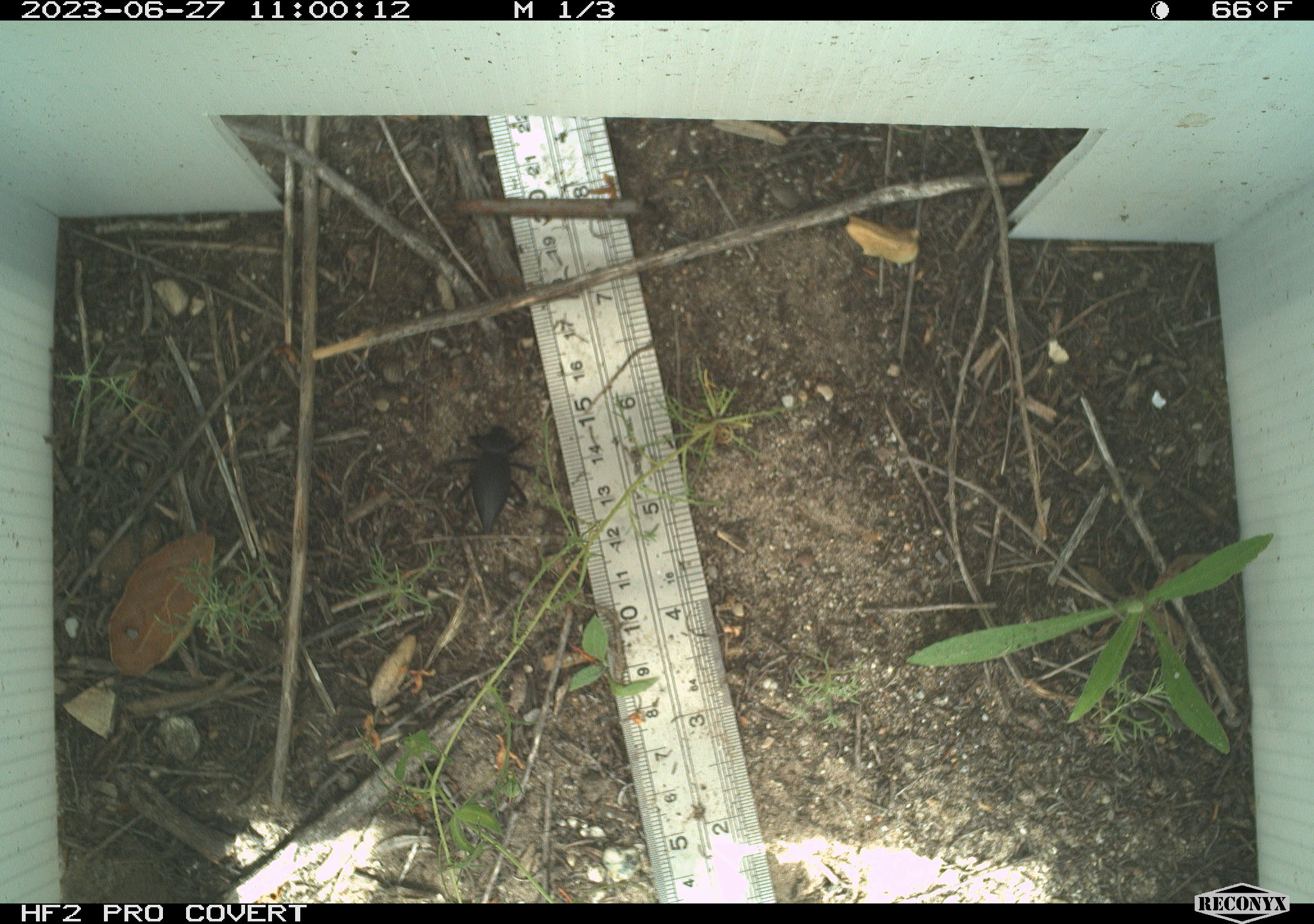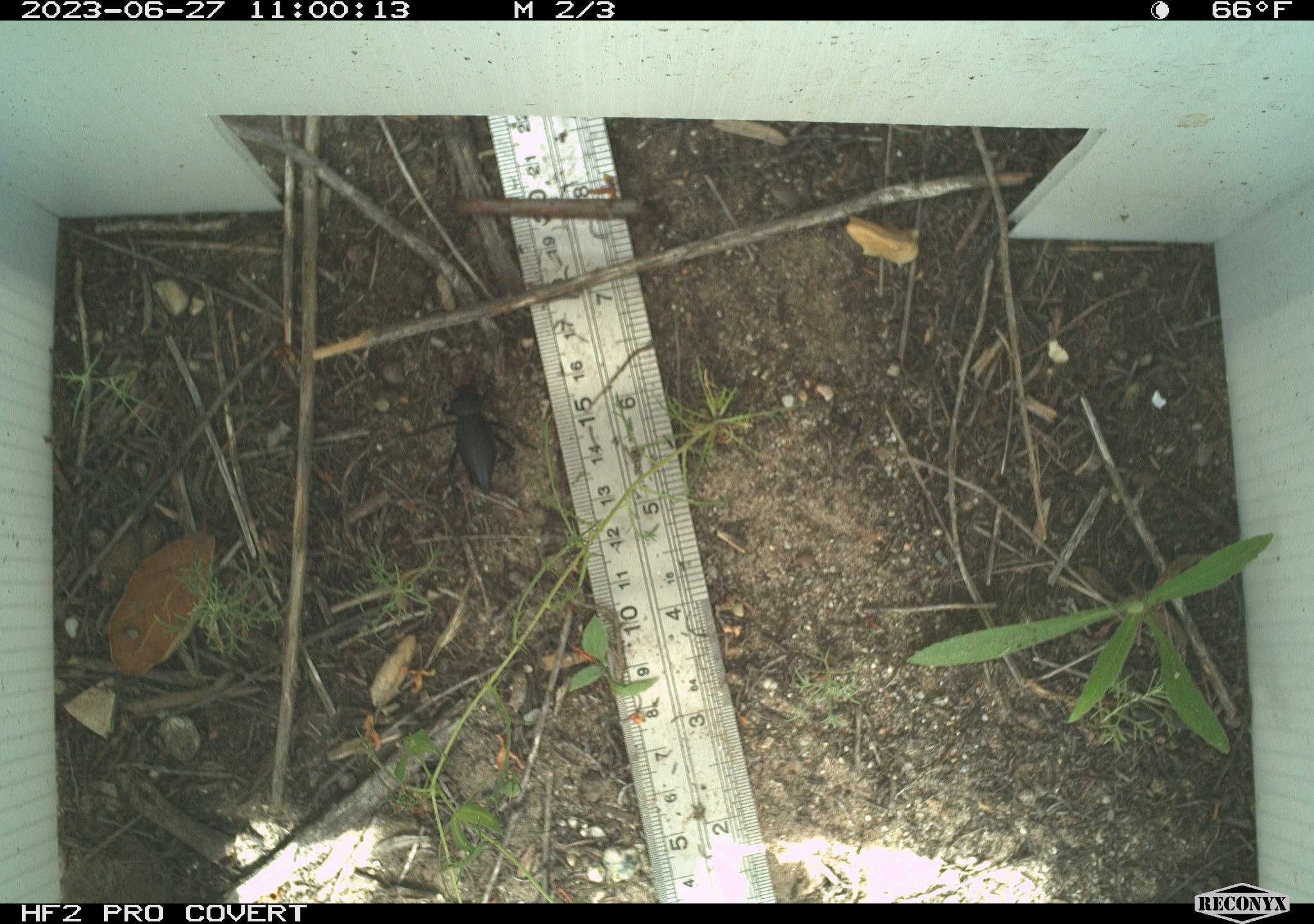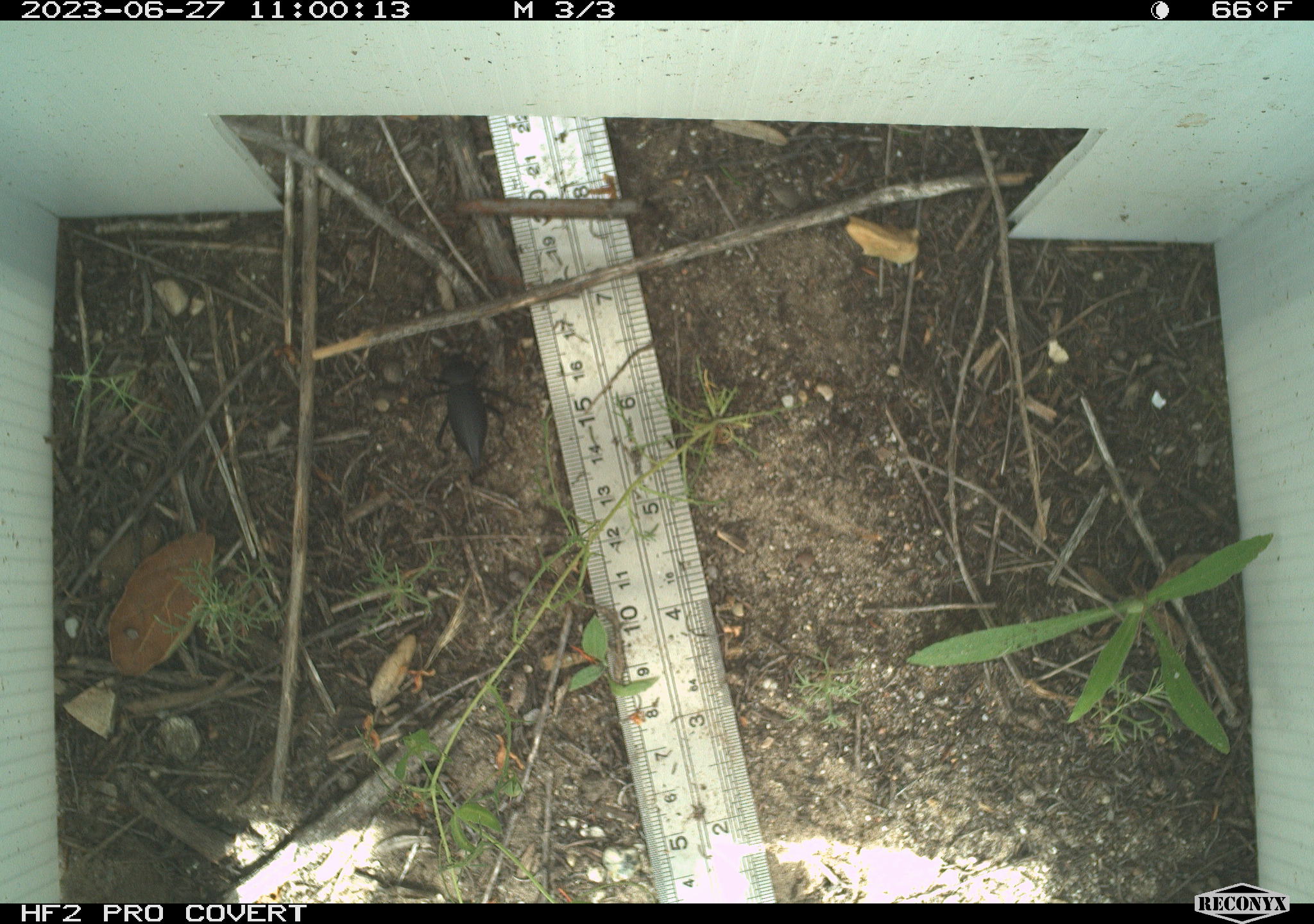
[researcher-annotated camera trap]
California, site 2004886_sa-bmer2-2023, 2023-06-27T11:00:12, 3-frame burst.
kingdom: Animalia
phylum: Arthropoda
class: Insecta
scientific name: Insecta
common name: insect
Insect (Insecta).